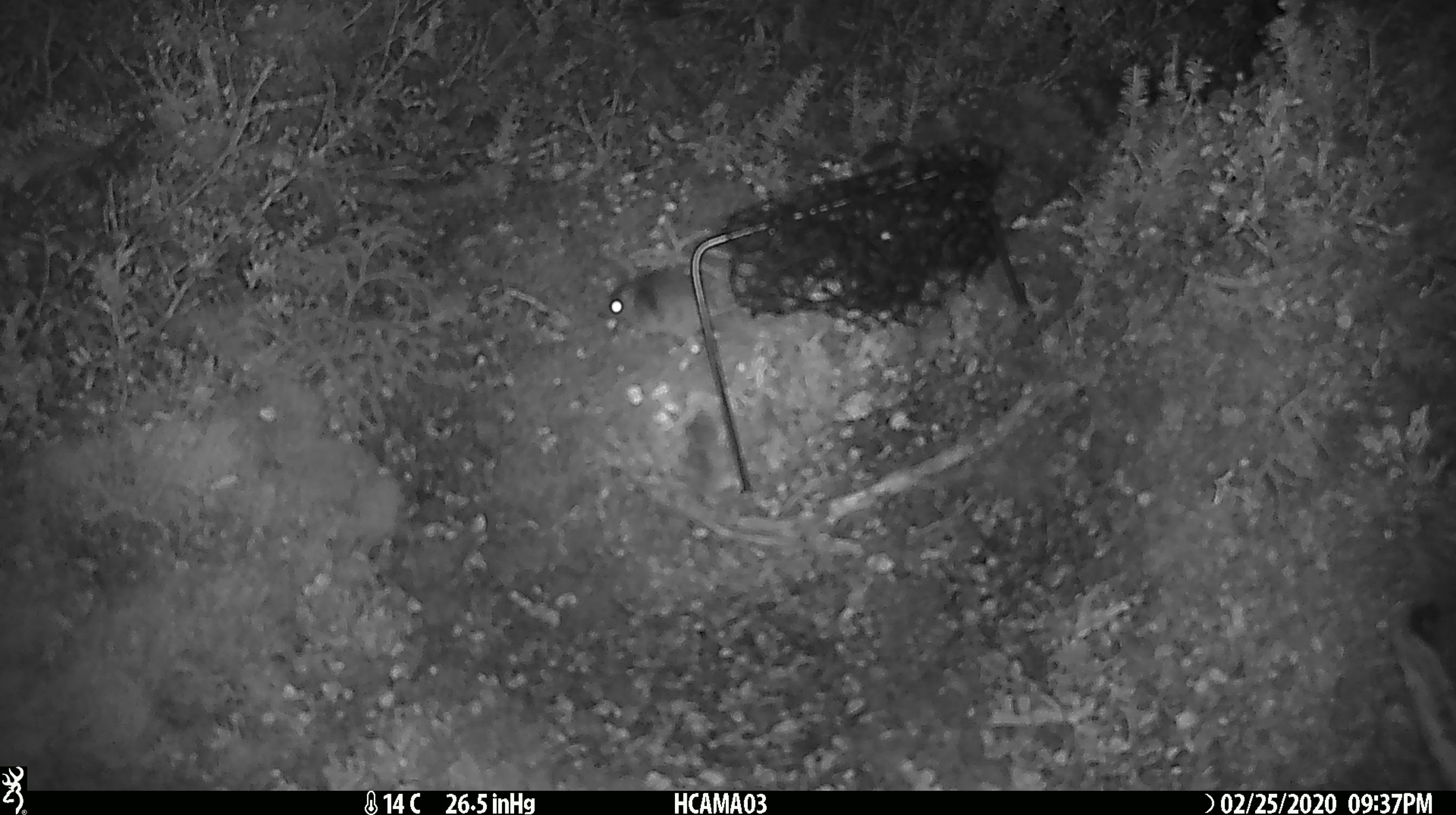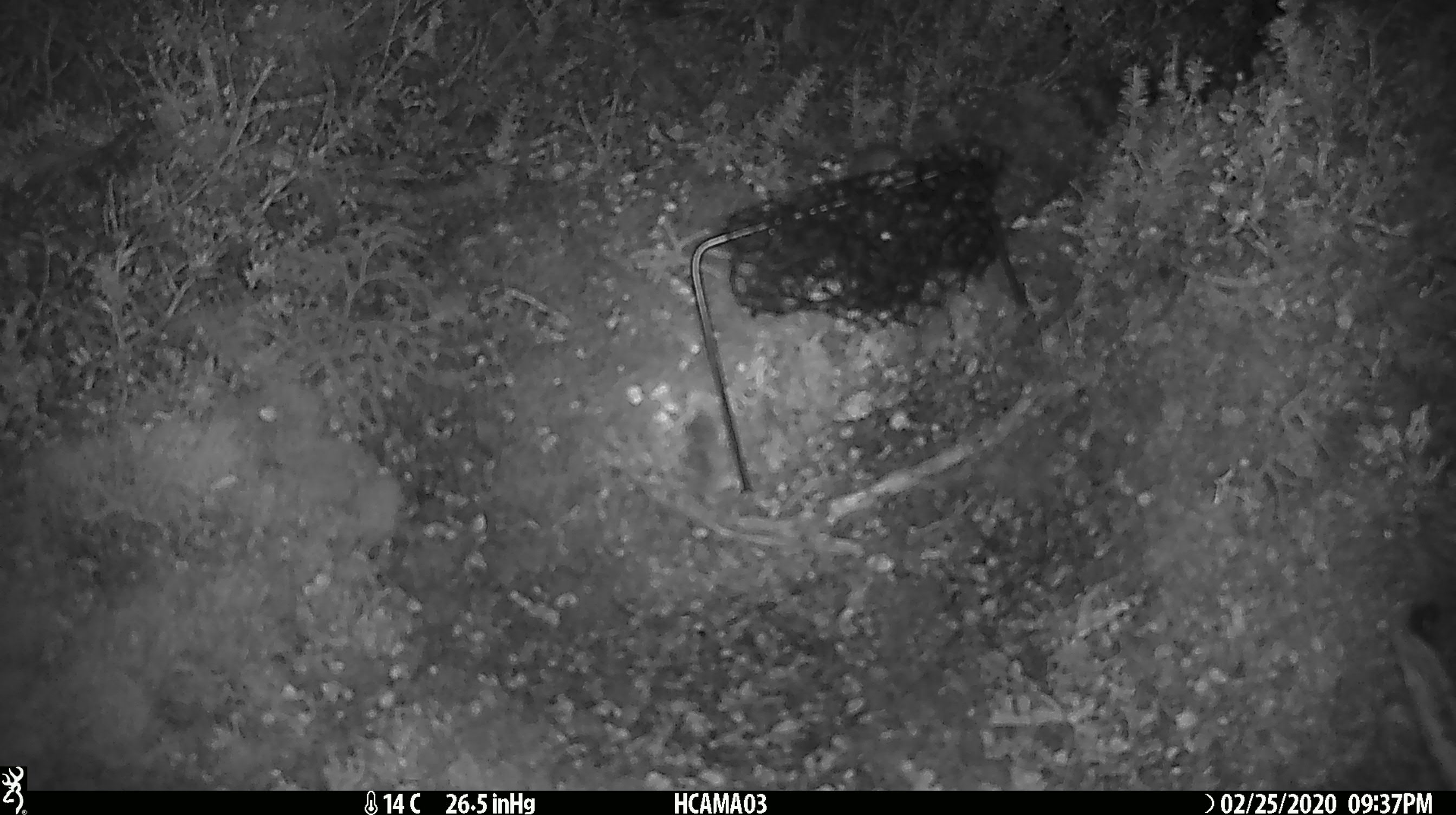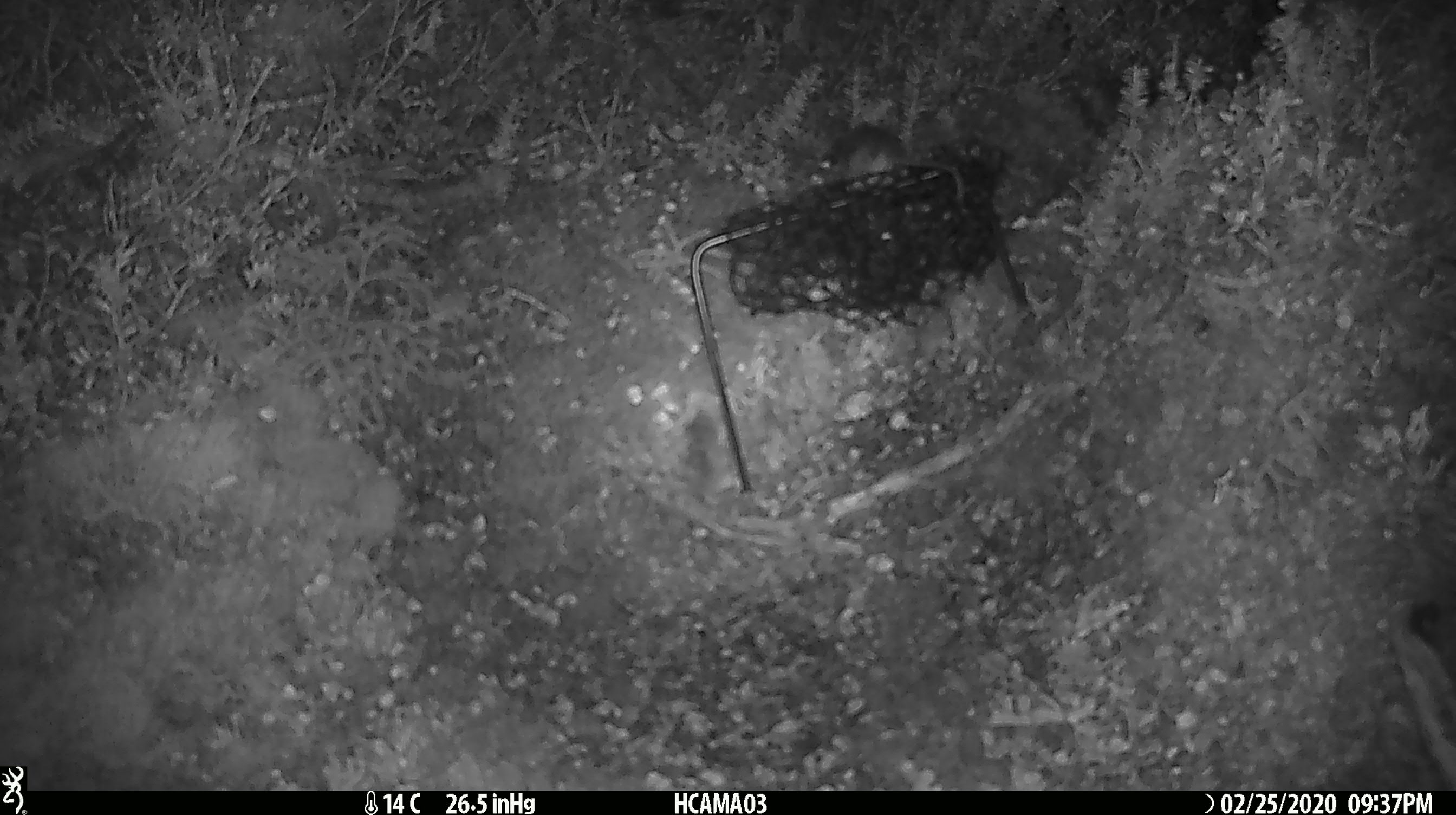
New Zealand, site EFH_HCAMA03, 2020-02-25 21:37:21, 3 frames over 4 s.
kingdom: Animalia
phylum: Chordata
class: Mammalia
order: Rodentia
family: Muridae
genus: Mus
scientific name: Mus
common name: mouse